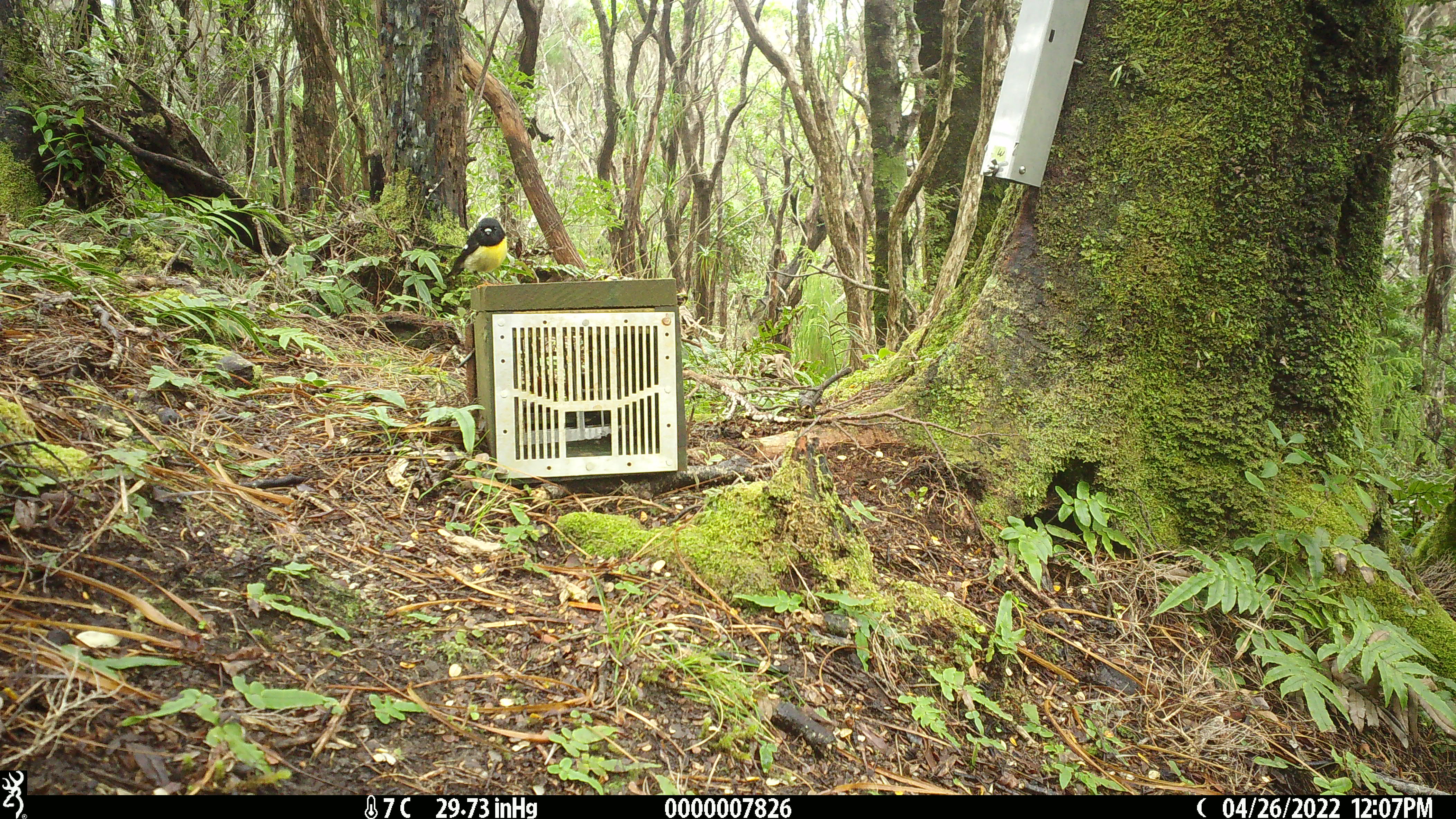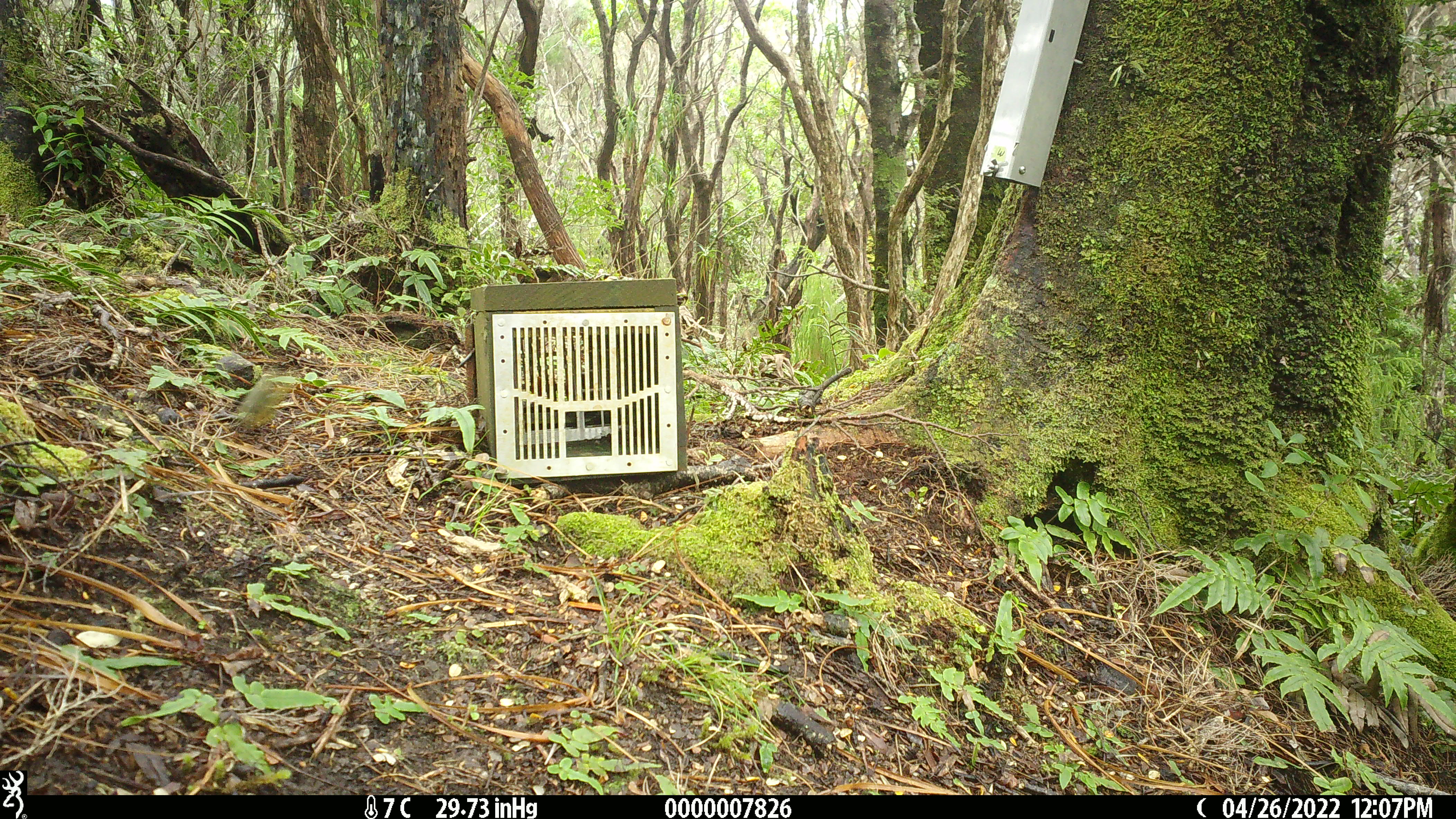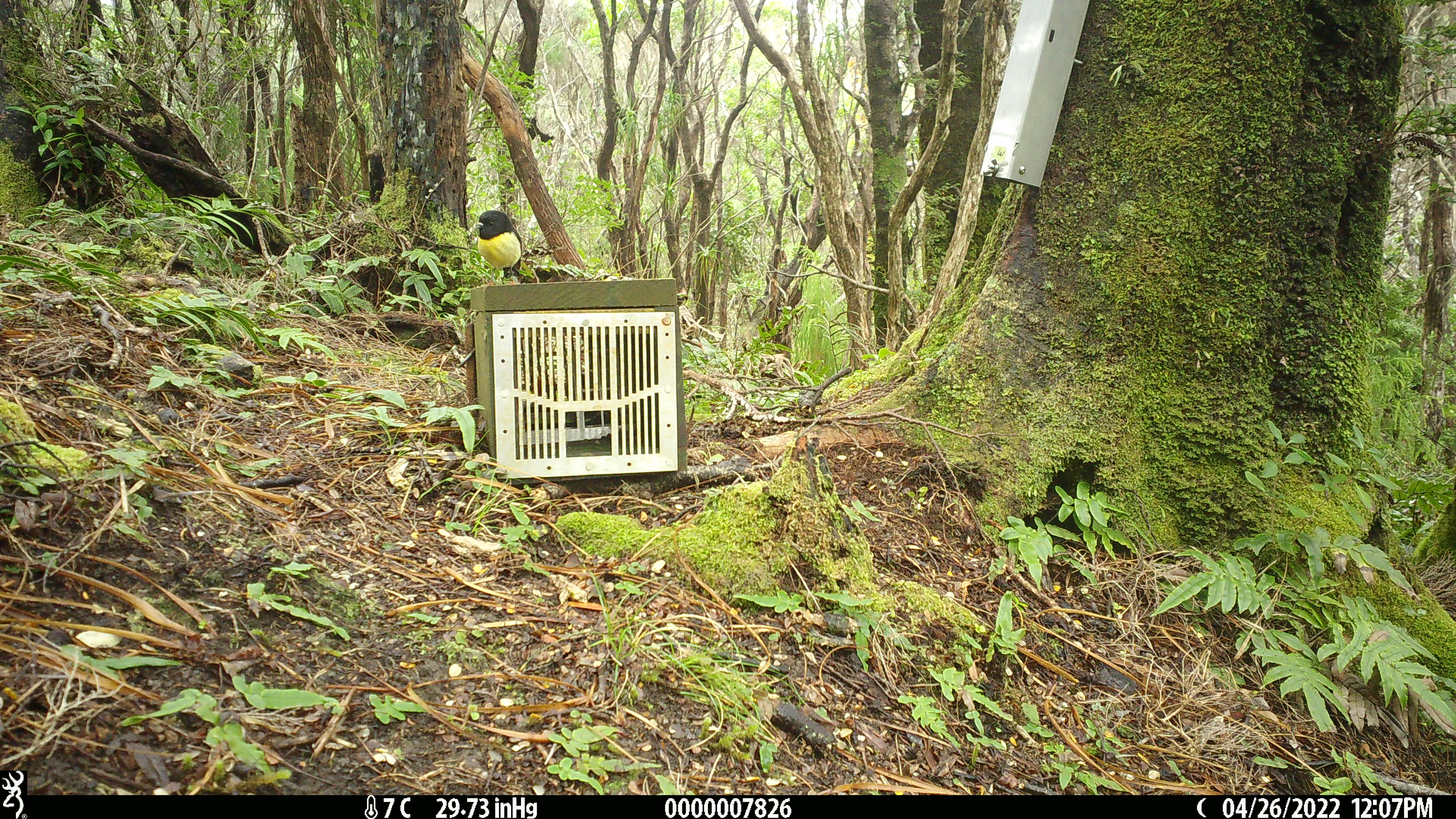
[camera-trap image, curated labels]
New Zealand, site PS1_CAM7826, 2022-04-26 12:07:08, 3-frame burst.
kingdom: Animalia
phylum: Chordata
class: Aves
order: Passeriformes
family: Petroicidae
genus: Petroica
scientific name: Petroica macrocephala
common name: tomtit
Tomtit (Petroica macrocephala).